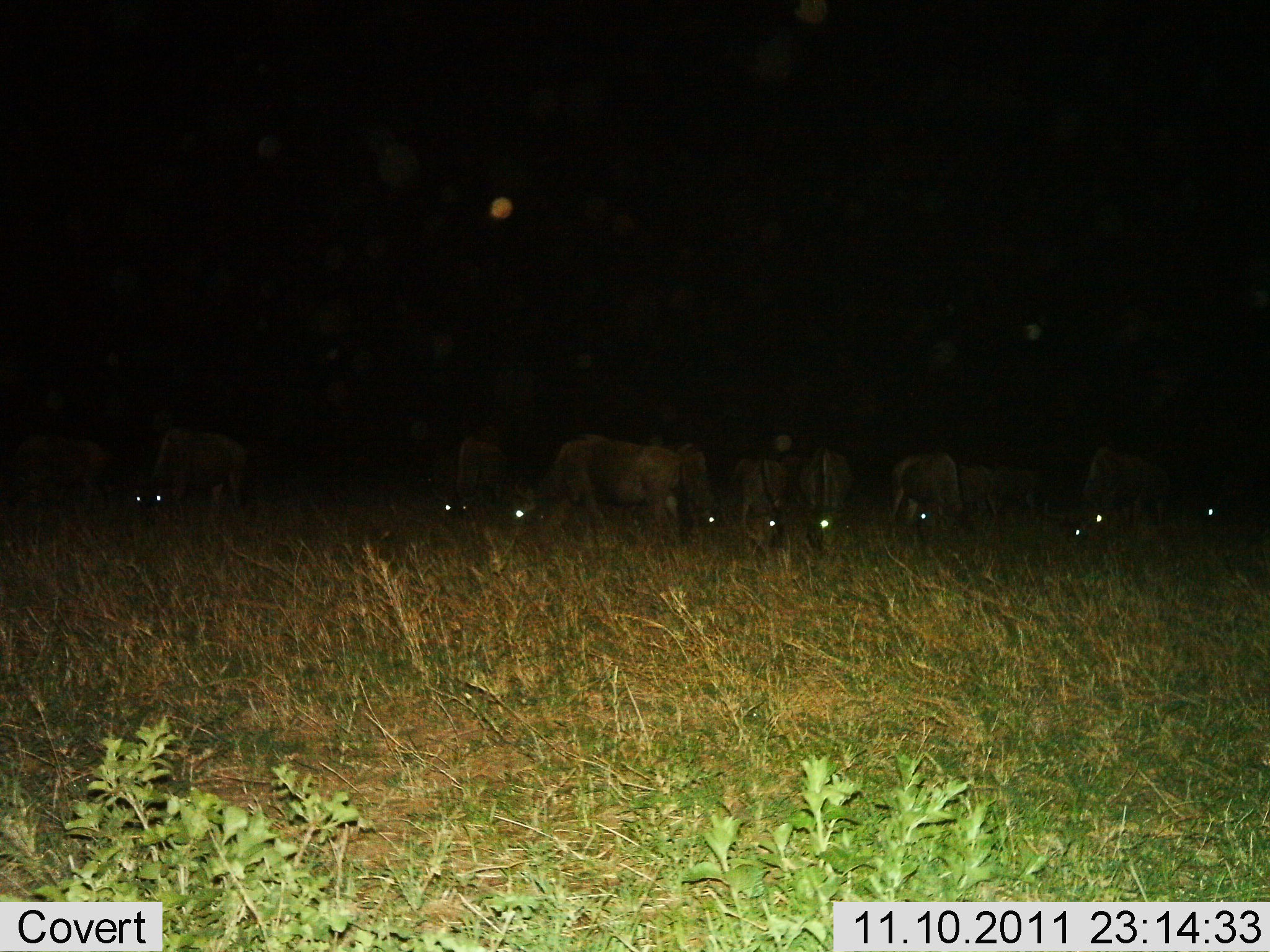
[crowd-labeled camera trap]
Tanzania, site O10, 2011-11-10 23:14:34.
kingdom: Animalia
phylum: Chordata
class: Mammalia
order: Artiodactyla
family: Bovidae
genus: Connochaetes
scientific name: Connochaetes taurinus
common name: blue wildebeest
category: wildebeest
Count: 10.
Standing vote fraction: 42%.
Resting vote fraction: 0%.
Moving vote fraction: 0%.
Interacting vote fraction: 0%.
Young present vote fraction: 0%.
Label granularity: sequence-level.